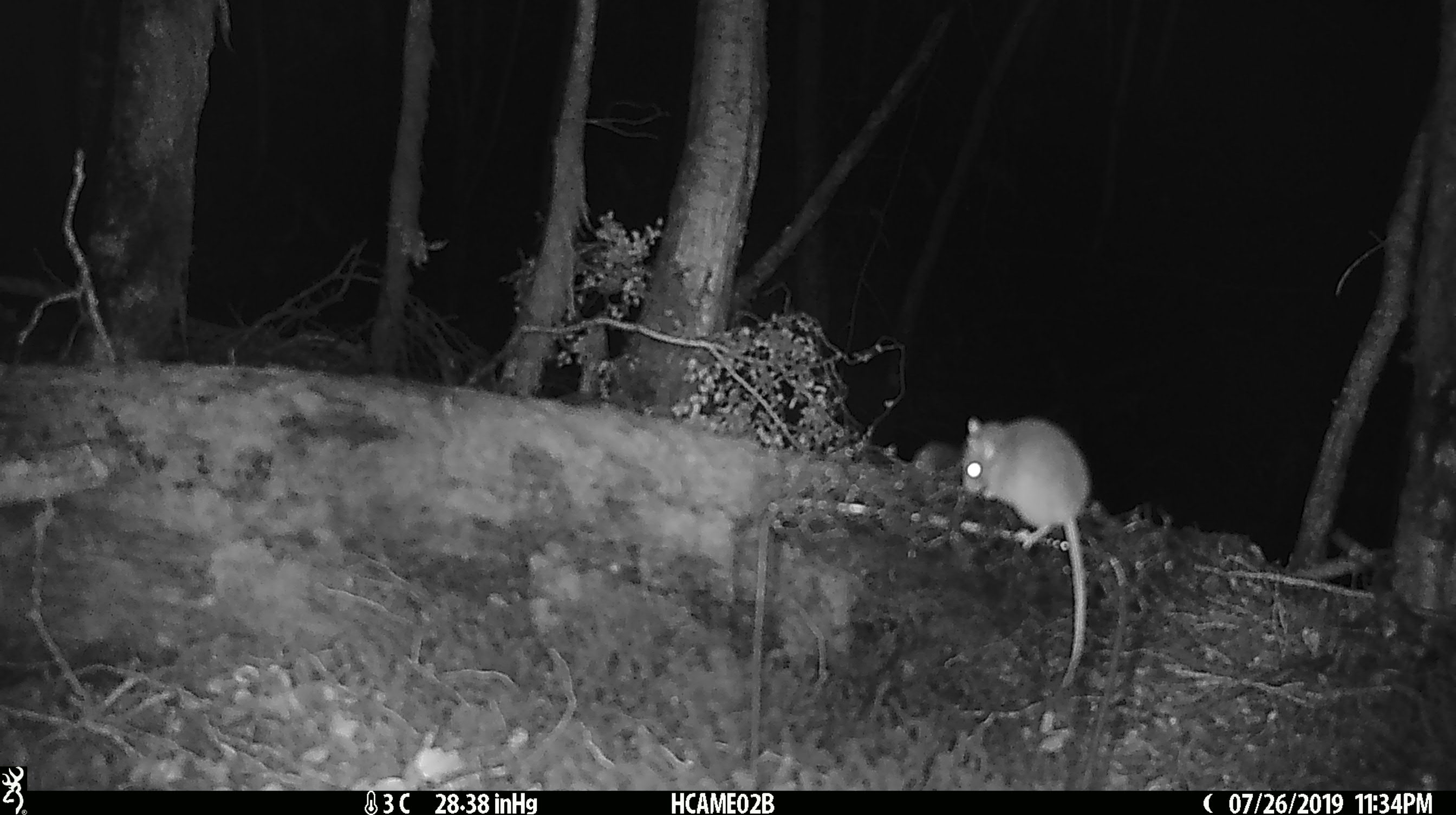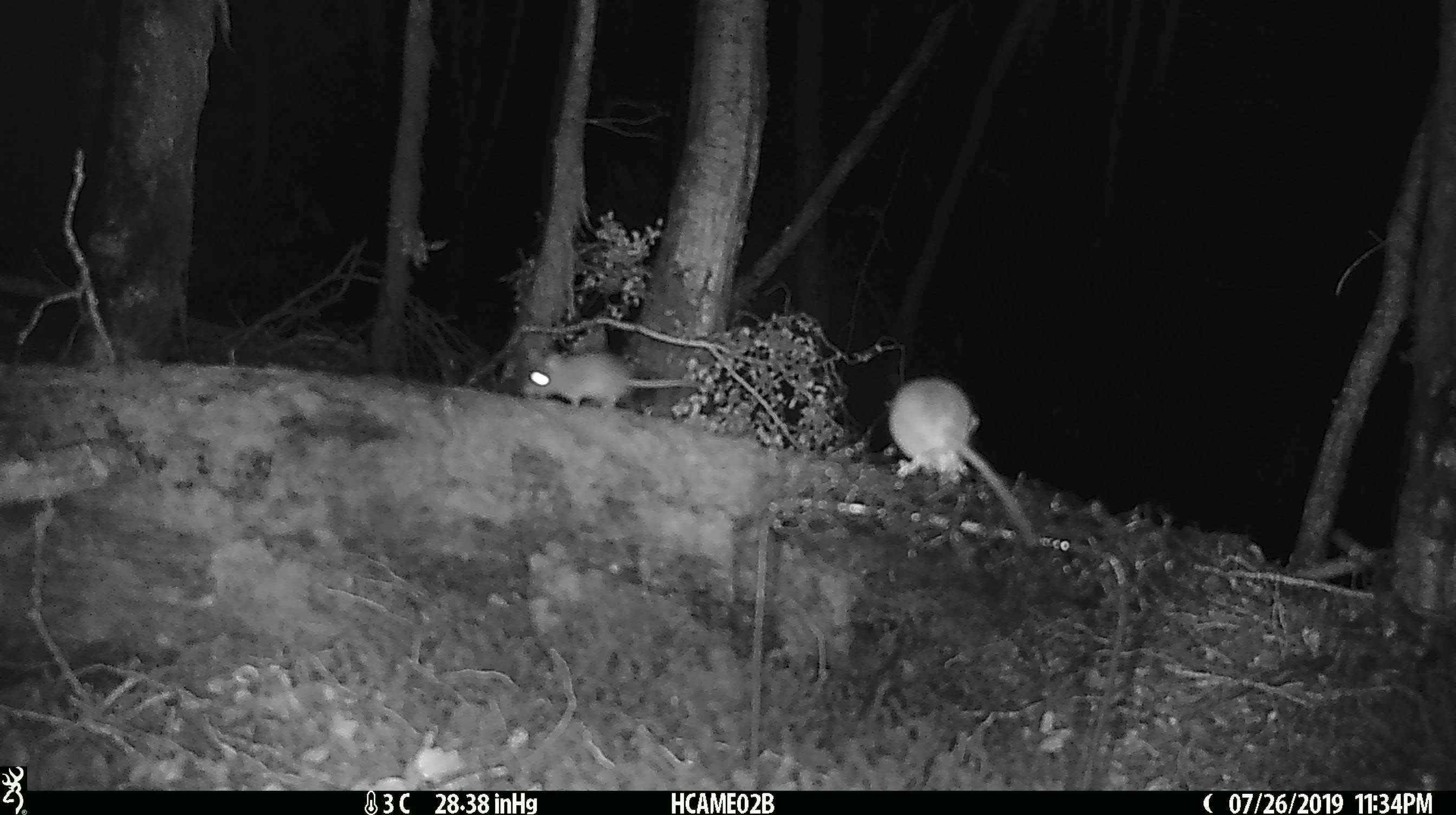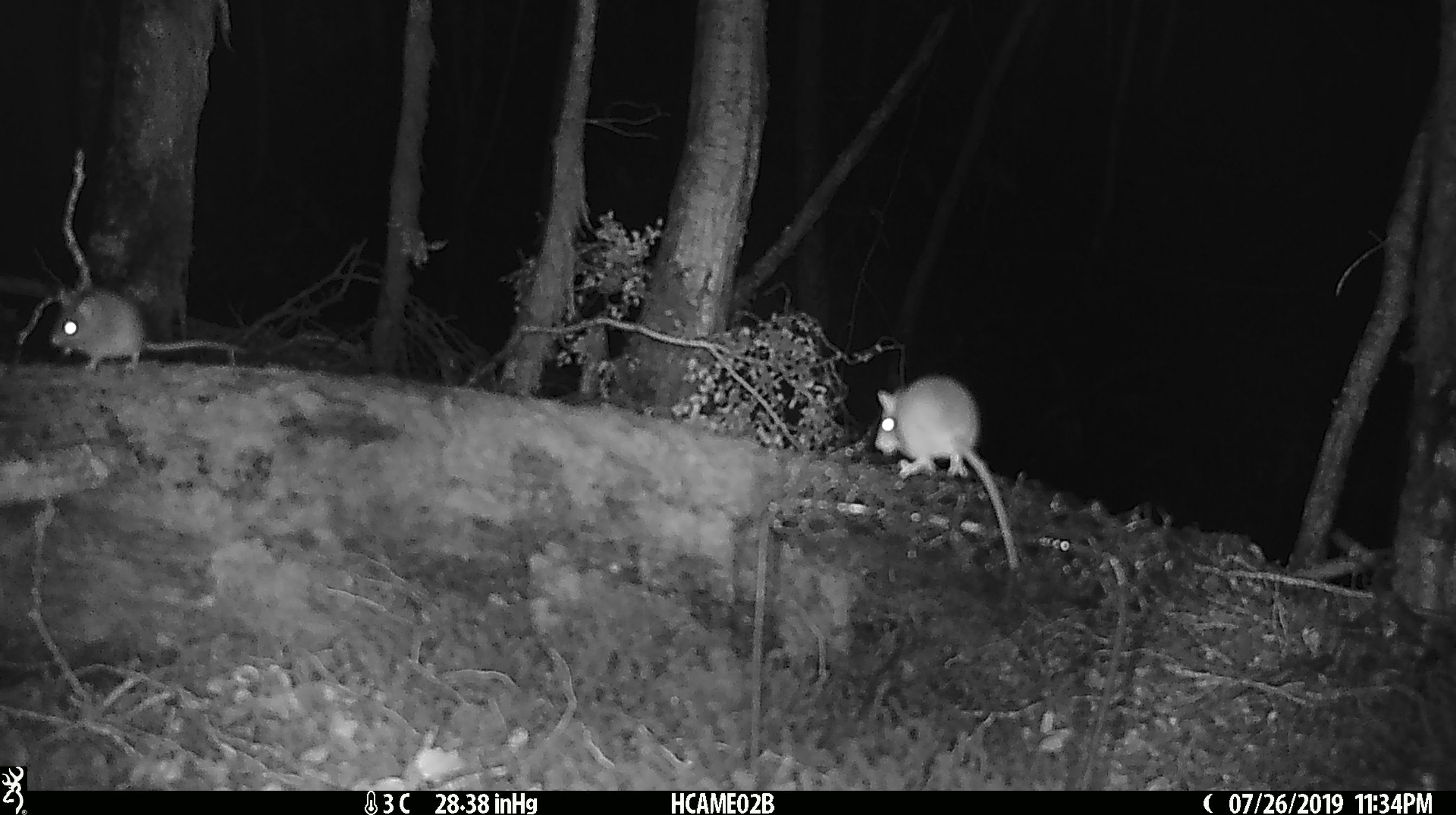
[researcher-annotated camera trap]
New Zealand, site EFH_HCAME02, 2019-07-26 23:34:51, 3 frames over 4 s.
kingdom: Animalia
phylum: Chordata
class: Mammalia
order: Rodentia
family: Muridae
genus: Mus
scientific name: Mus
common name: mouse